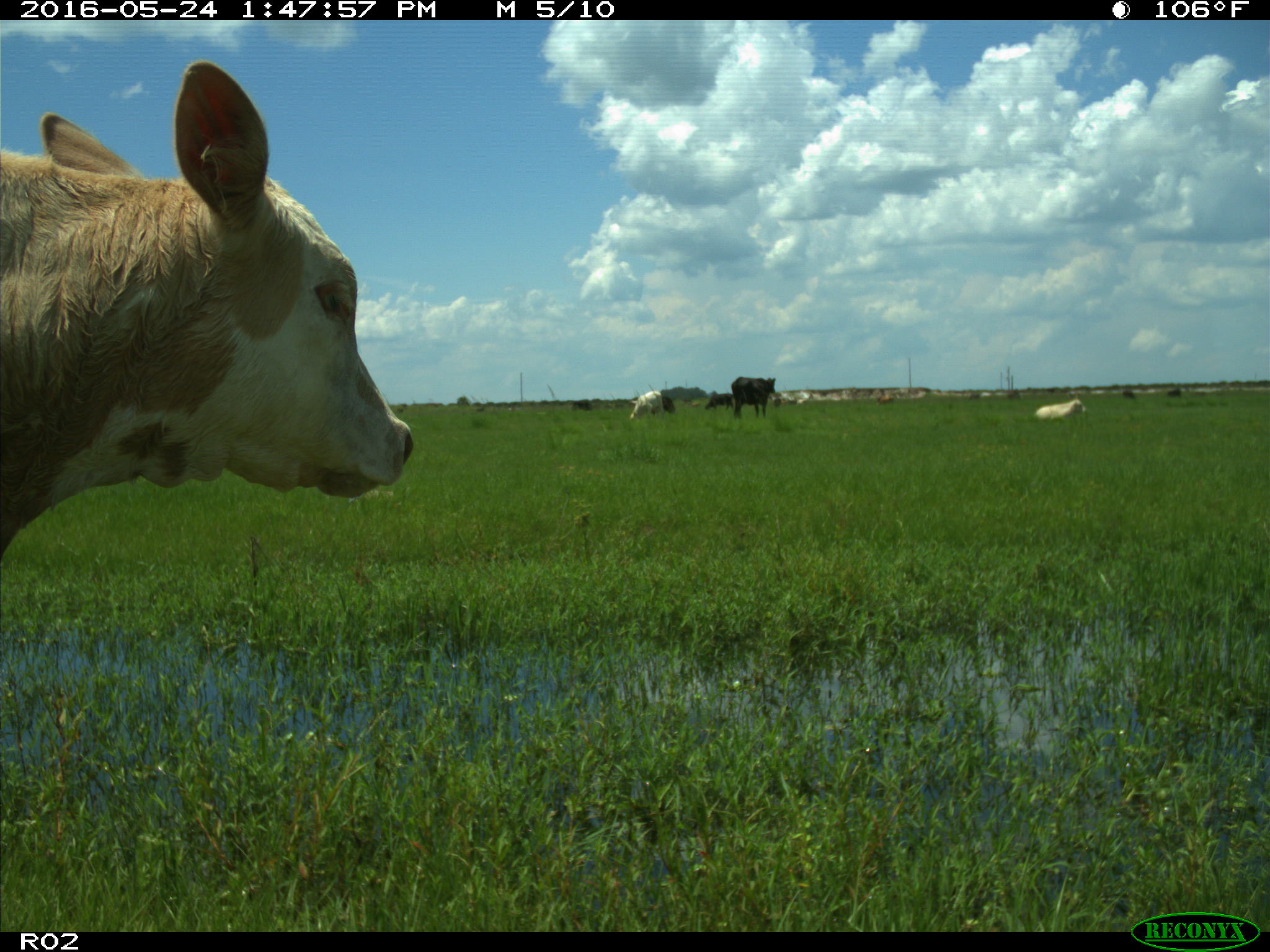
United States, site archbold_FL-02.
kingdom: Animalia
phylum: Chordata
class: Mammalia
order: Artiodactyla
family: Bovidae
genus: Bos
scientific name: Bos taurus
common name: domestic cow